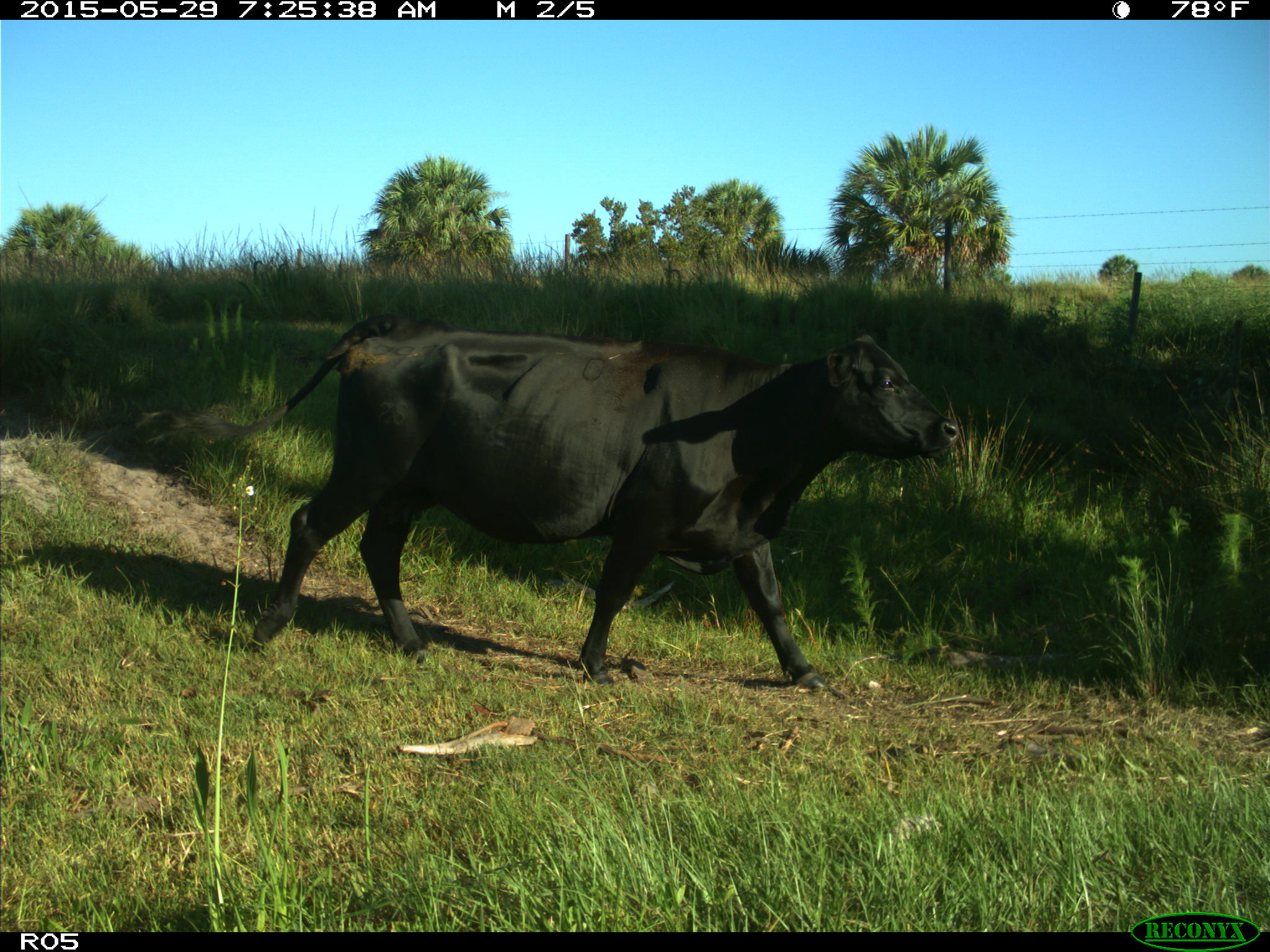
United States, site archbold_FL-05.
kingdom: Animalia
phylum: Chordata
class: Mammalia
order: Artiodactyla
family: Bovidae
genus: Bos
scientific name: Bos taurus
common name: domestic cow